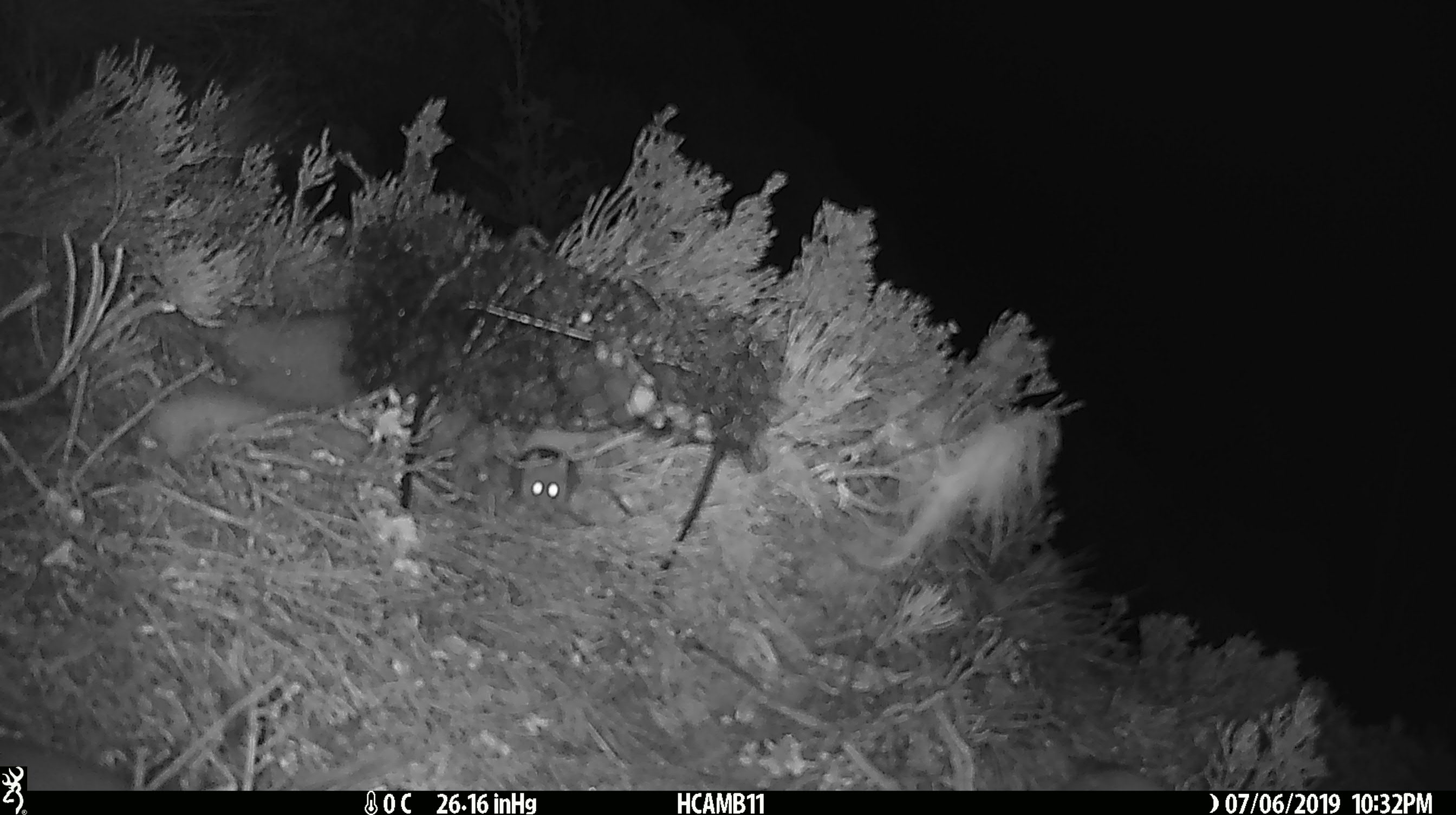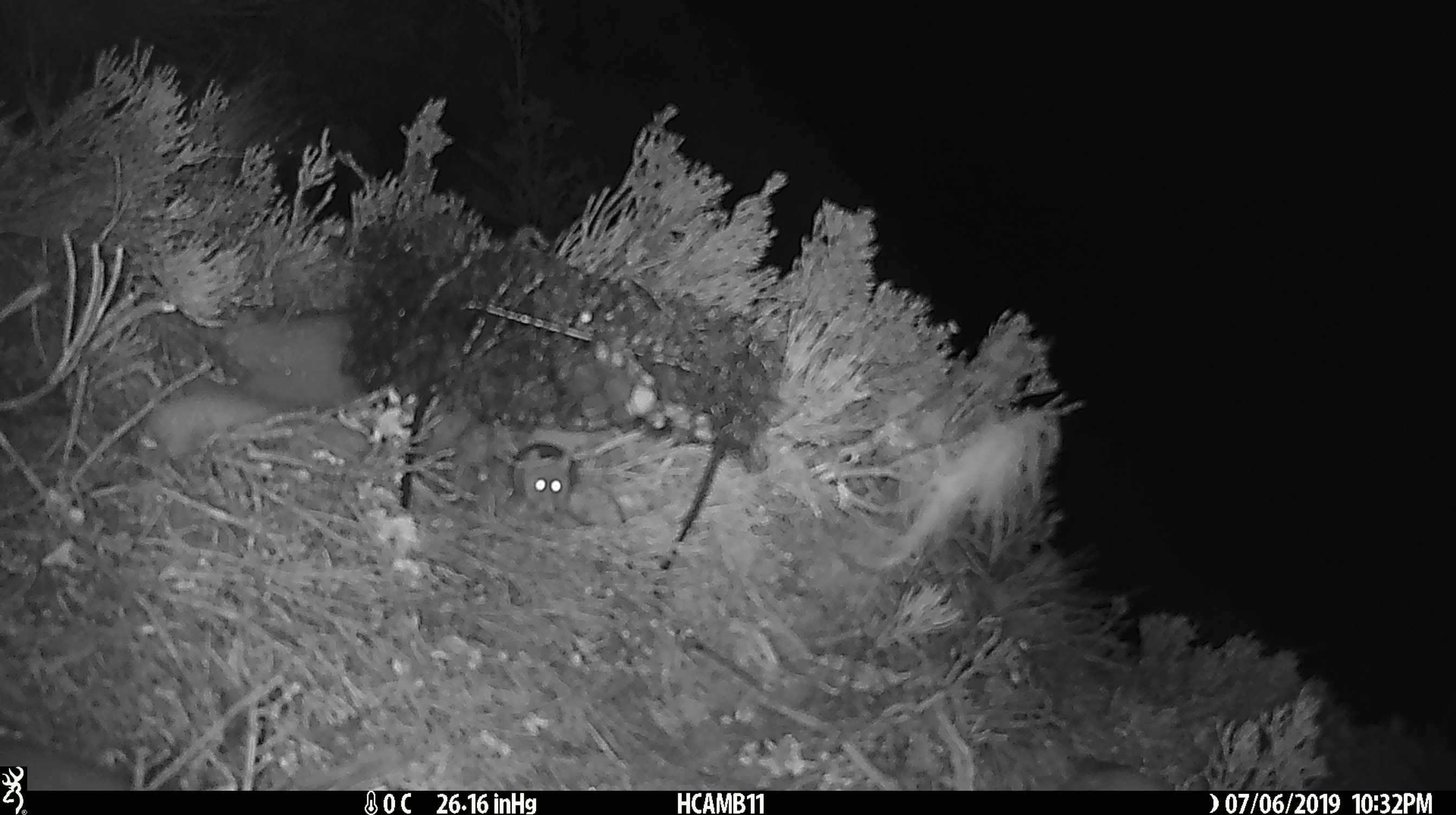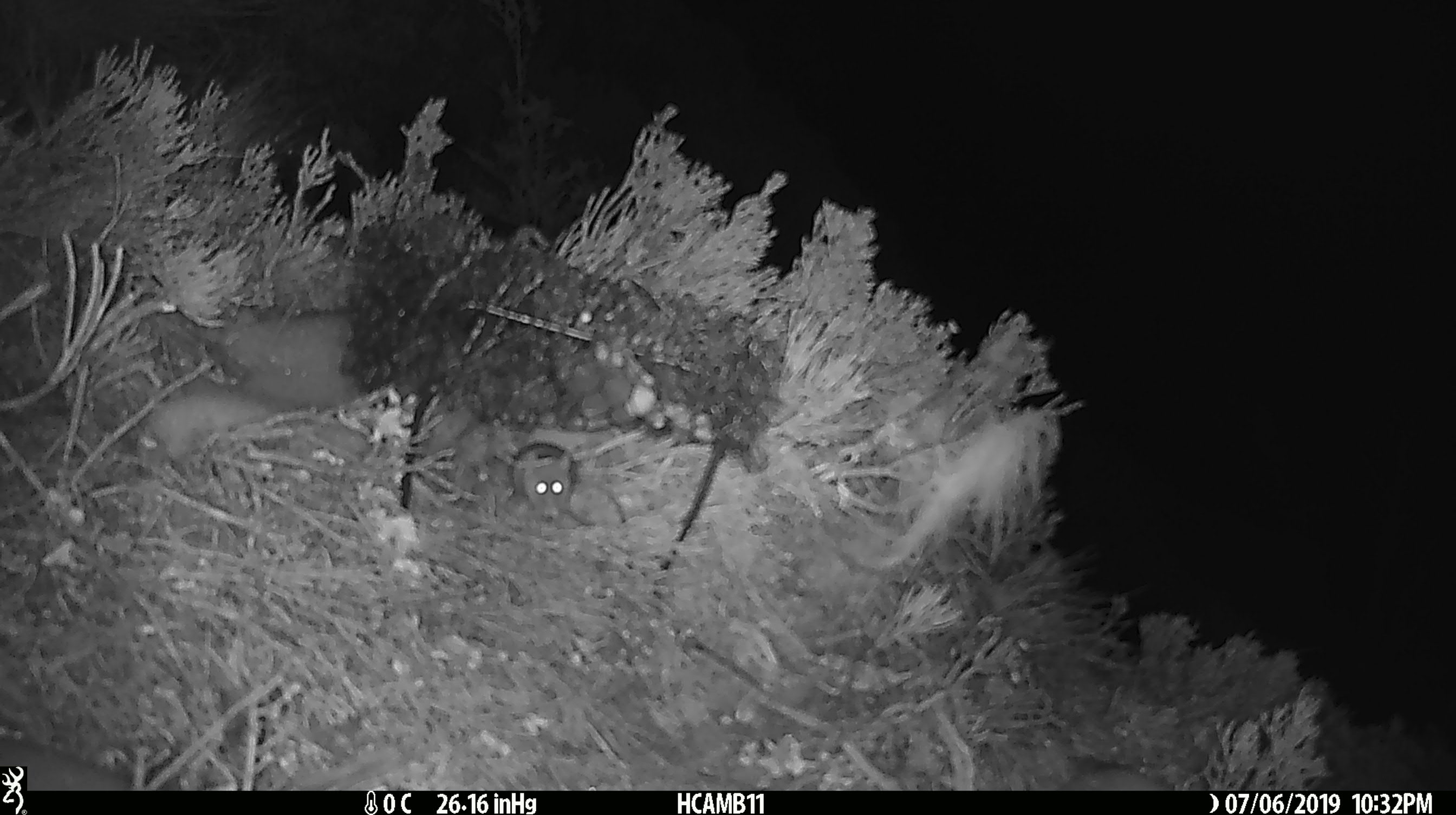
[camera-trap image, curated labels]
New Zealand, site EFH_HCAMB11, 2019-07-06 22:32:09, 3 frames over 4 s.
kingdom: Animalia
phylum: Chordata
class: Mammalia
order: Rodentia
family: Muridae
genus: Mus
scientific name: Mus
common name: mouse